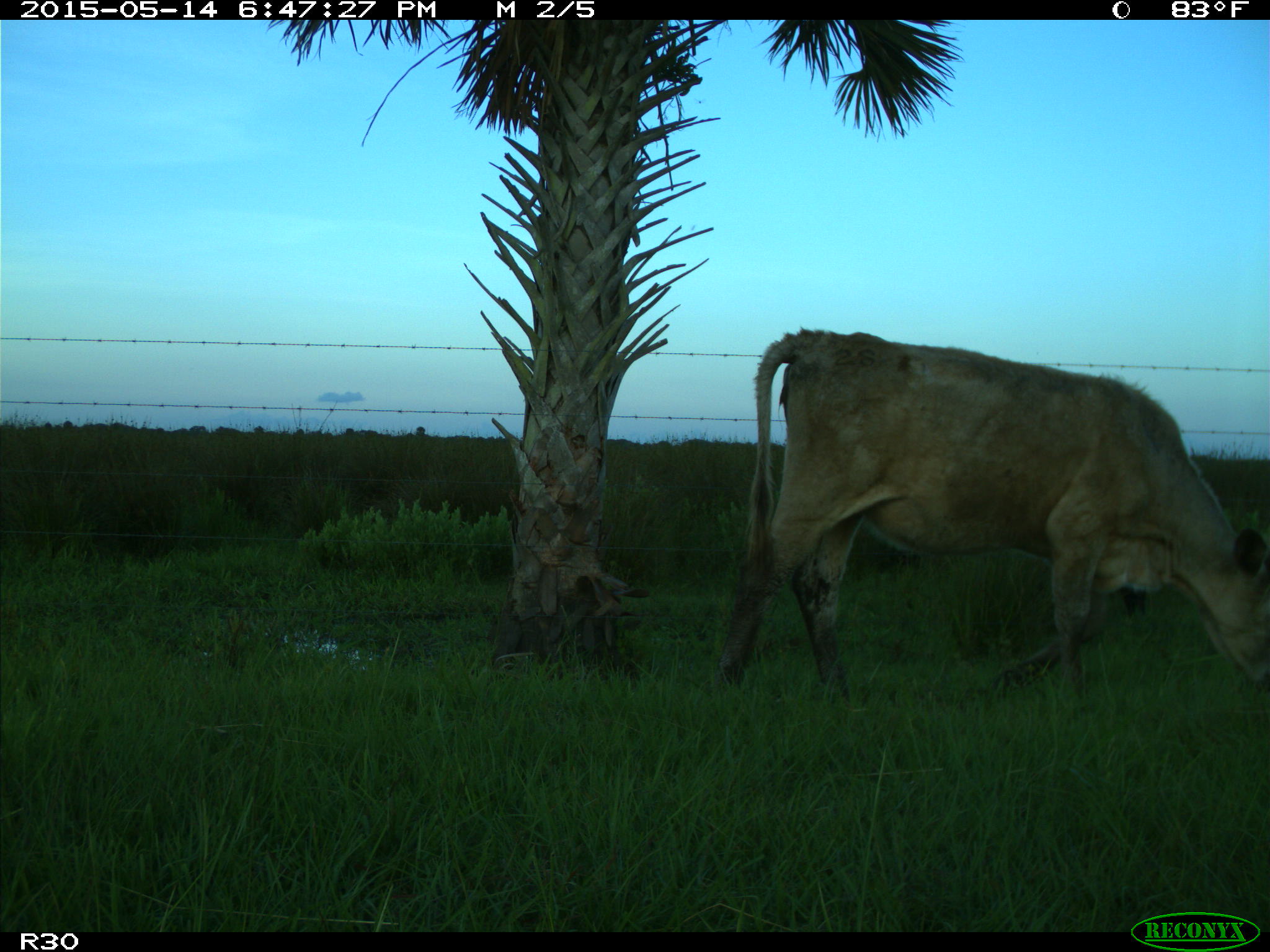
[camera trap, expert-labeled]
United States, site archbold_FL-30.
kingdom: Animalia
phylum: Chordata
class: Mammalia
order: Artiodactyla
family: Bovidae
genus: Bos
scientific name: Bos taurus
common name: domestic cow